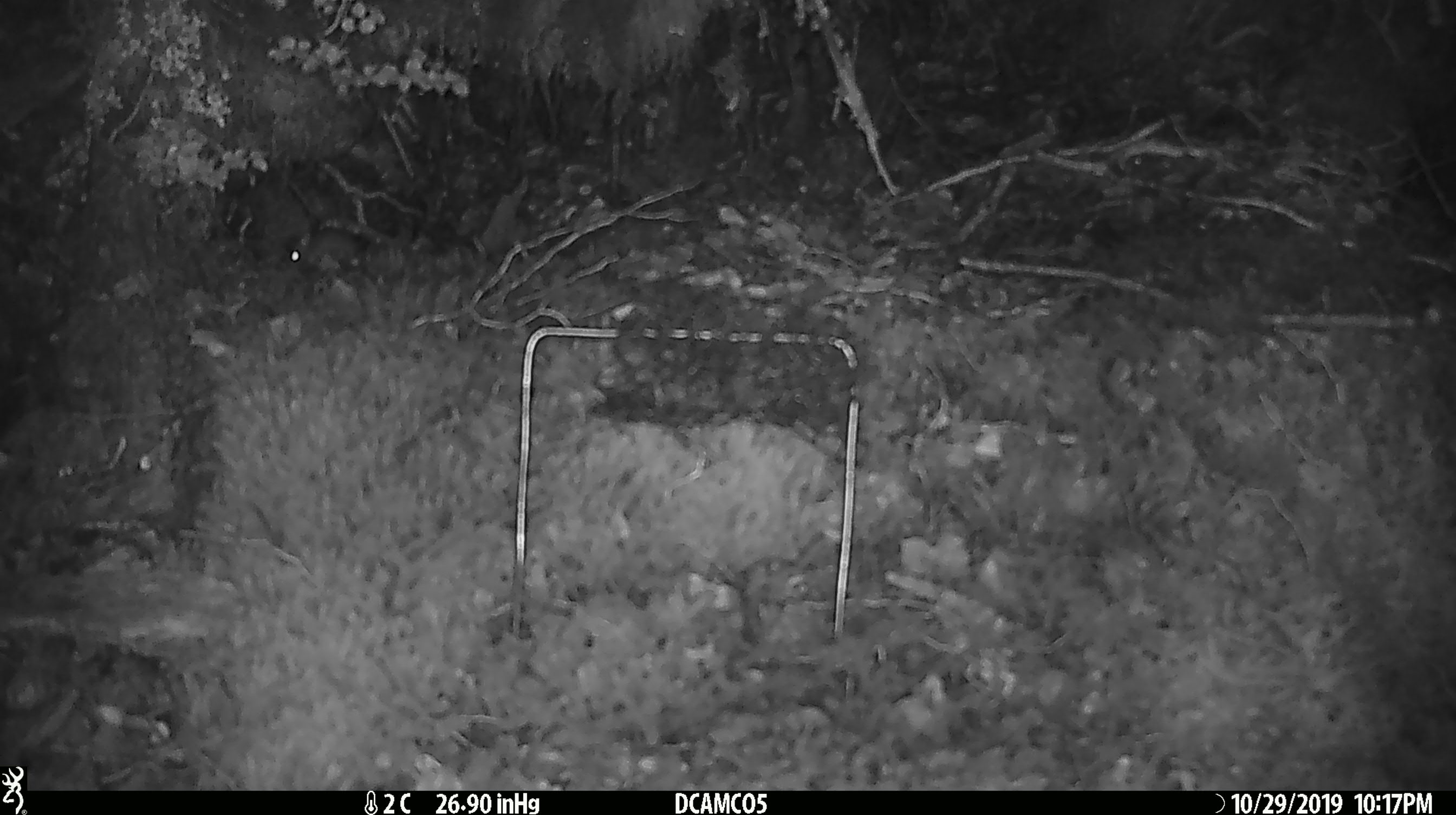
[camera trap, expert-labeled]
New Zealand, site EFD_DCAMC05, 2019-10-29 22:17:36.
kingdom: Animalia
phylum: Chordata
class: Mammalia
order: Rodentia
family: Muridae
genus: Mus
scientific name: Mus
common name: mouse